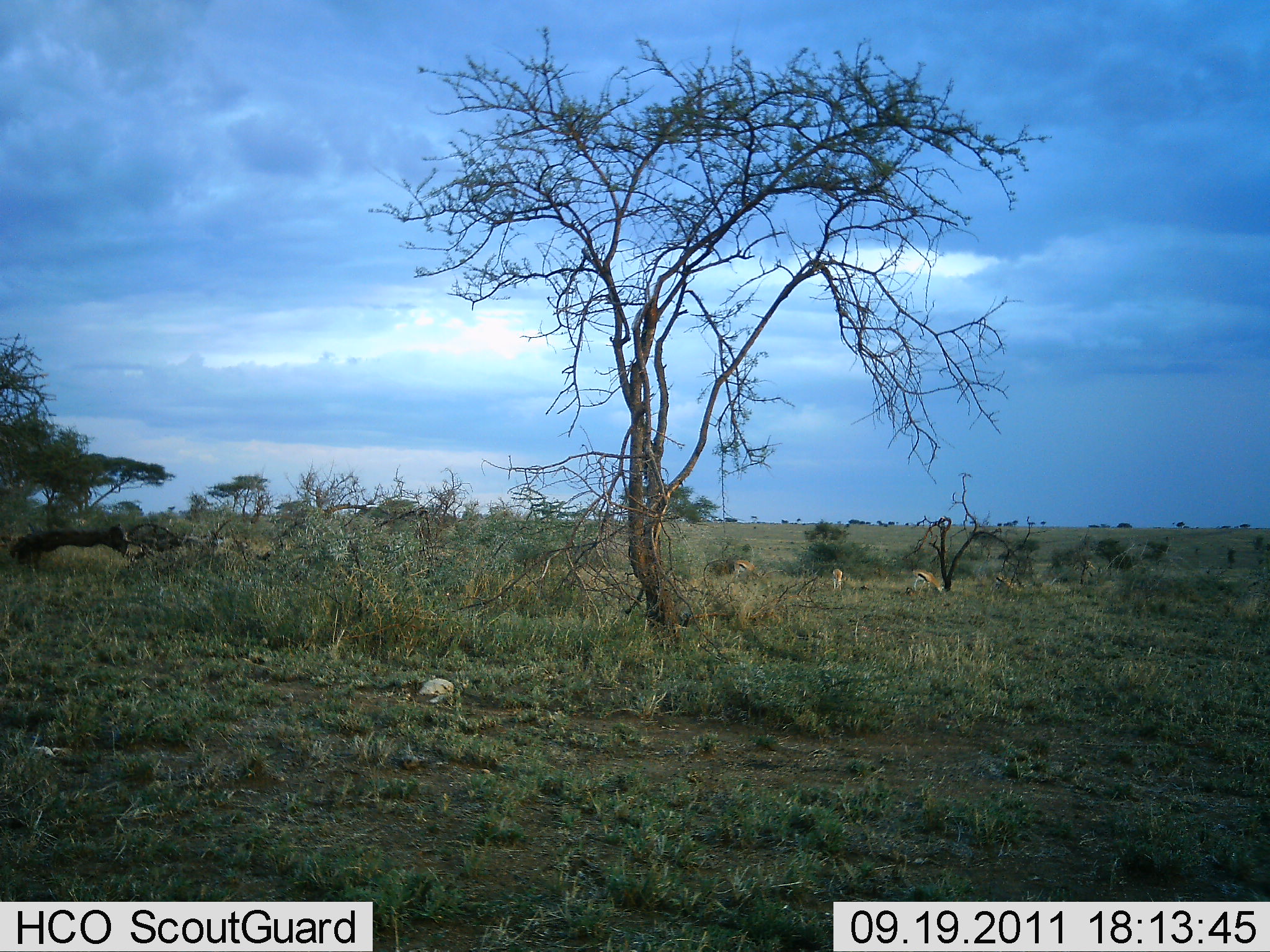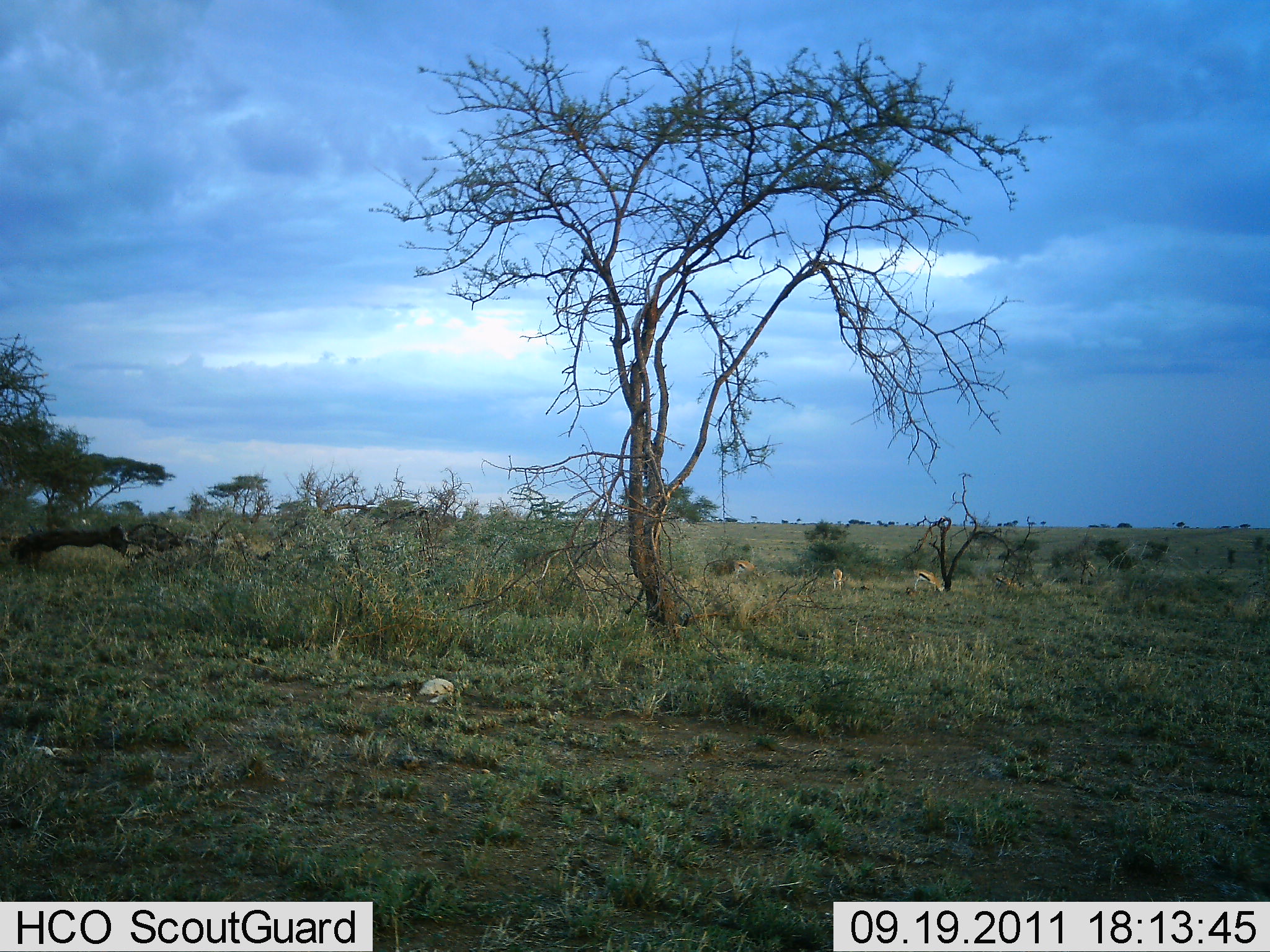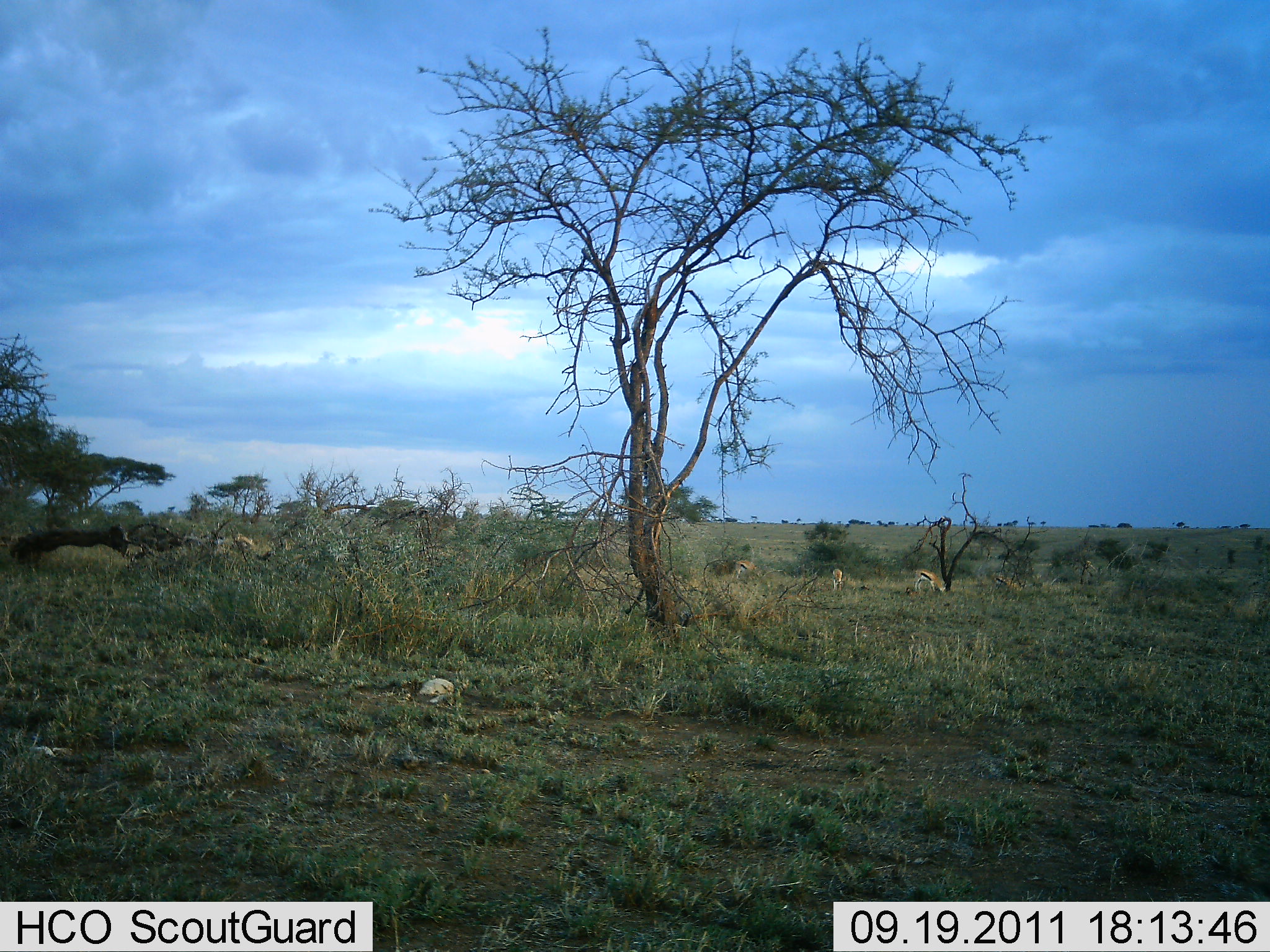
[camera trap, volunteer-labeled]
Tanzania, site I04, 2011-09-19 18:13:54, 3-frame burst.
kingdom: Animalia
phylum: Chordata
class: Mammalia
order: Artiodactyla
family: Bovidae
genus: Eudorcas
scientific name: Eudorcas thomsonii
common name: thomson's gazelle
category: gazellethomsons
Gazellethomsons (thomson's gazelle) (Eudorcas thomsonii), count 4. Behavior (volunteer vote fractions): standing 55%, resting 0%, moving 18%, interacting 0%. Young present (vote fraction): 0%. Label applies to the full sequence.